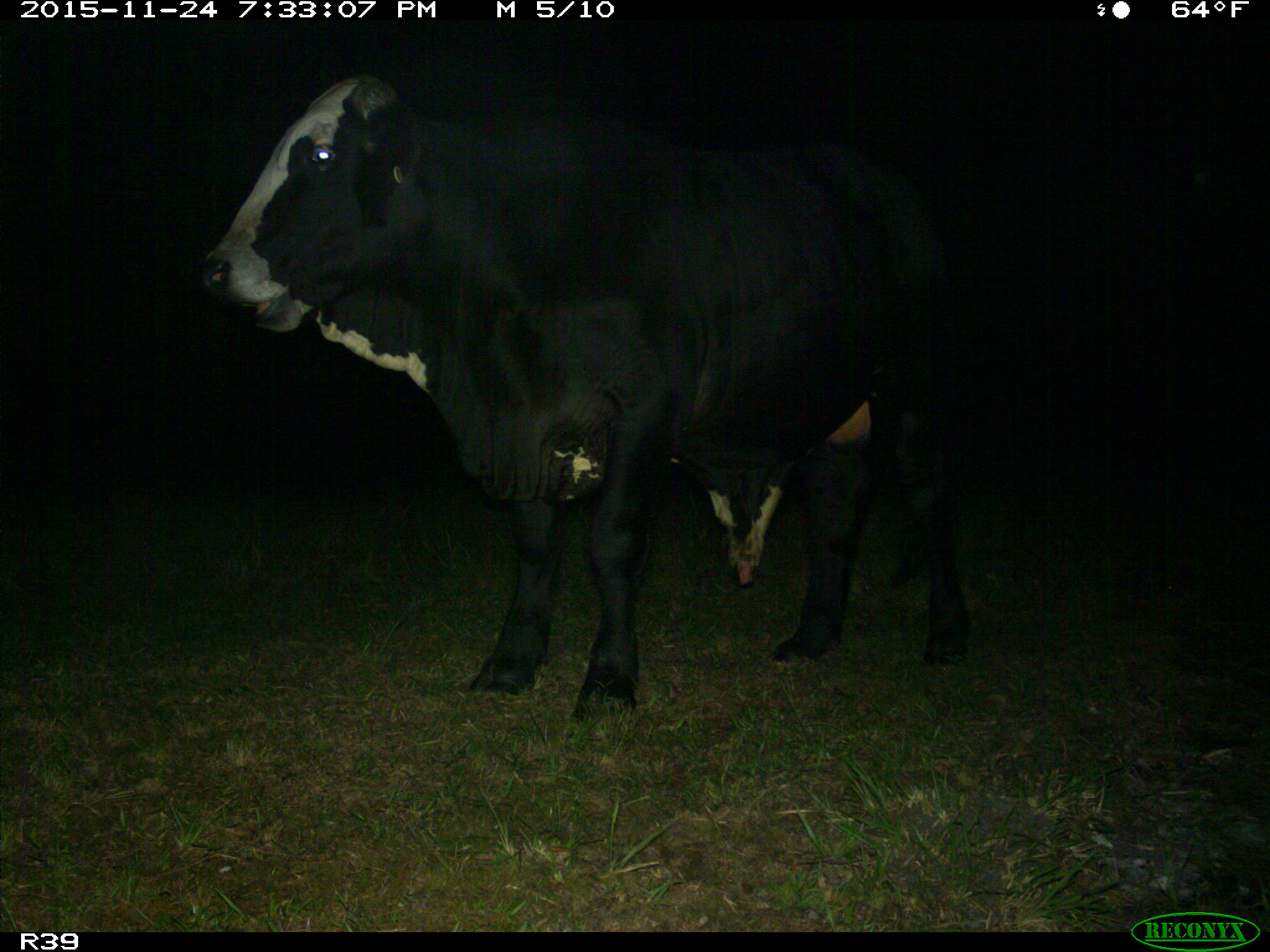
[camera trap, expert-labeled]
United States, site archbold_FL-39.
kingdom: Animalia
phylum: Chordata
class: Mammalia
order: Artiodactyla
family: Bovidae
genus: Bos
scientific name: Bos taurus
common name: domestic cow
Bos taurus (domestic cow).